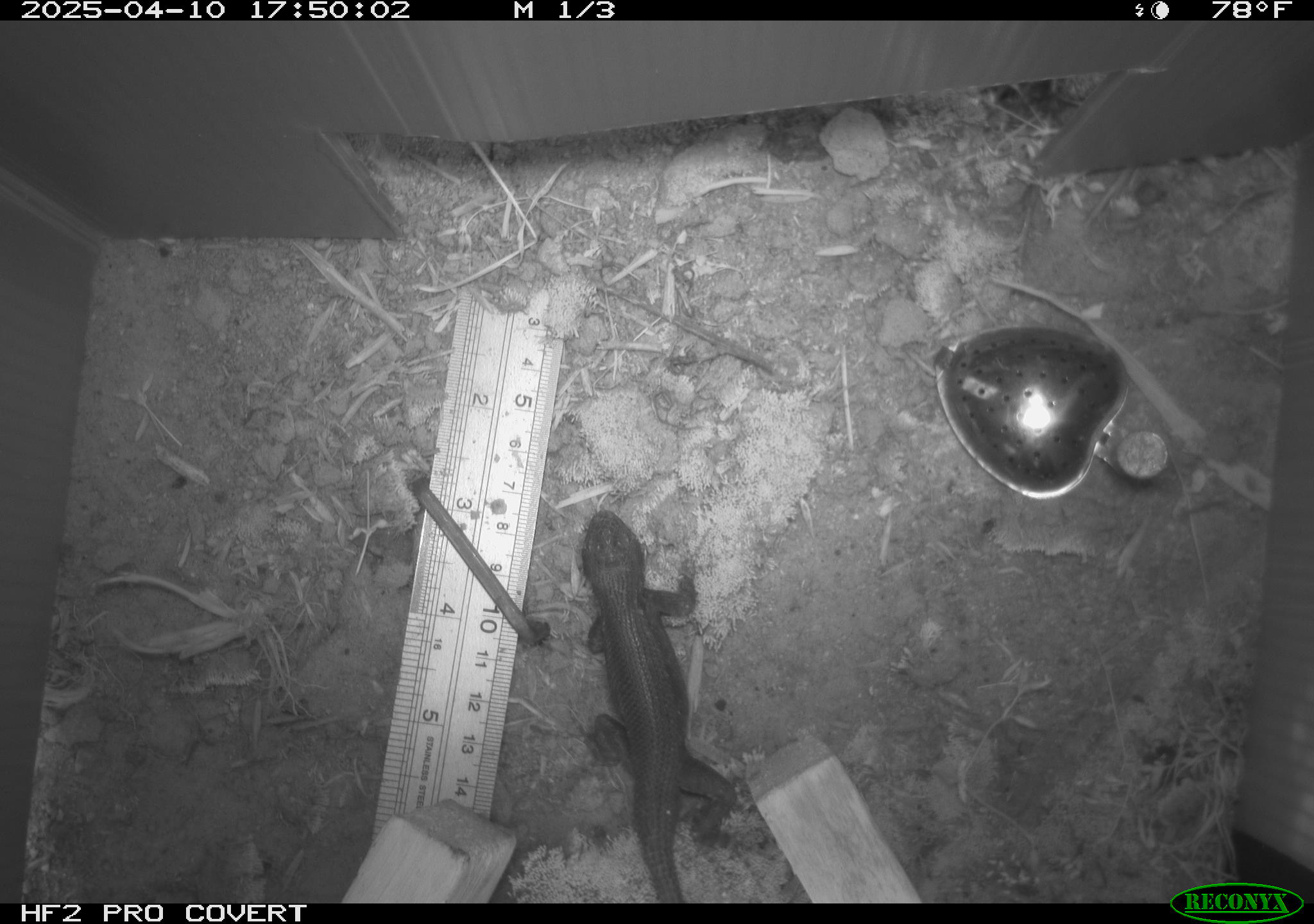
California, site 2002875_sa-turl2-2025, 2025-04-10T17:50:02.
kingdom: Animalia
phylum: Chordata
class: Reptilia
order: Squamata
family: Phrynosomatidae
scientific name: Phrynosomatidae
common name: north american spiny lizards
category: sceloporus/uta species